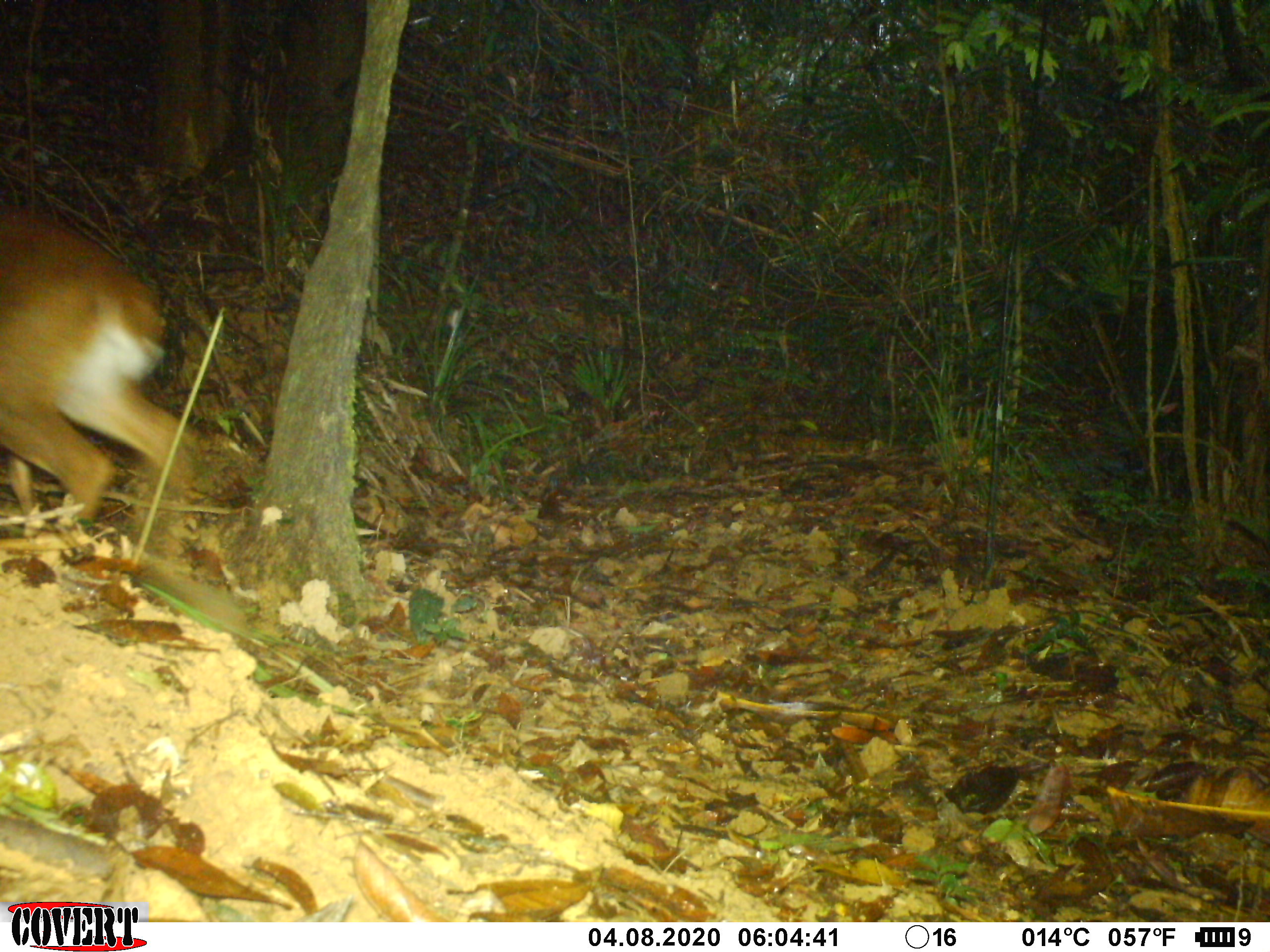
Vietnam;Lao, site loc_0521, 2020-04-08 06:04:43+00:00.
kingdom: Animalia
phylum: Chordata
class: Mammalia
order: Artiodactyla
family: Cervidae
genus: Muntiacus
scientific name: Muntiacus vuquangensis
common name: large-antlered muntjac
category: large antlered muntjac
Large antlered muntjac (large-antlered muntjac) (Muntiacus vuquangensis). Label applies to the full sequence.